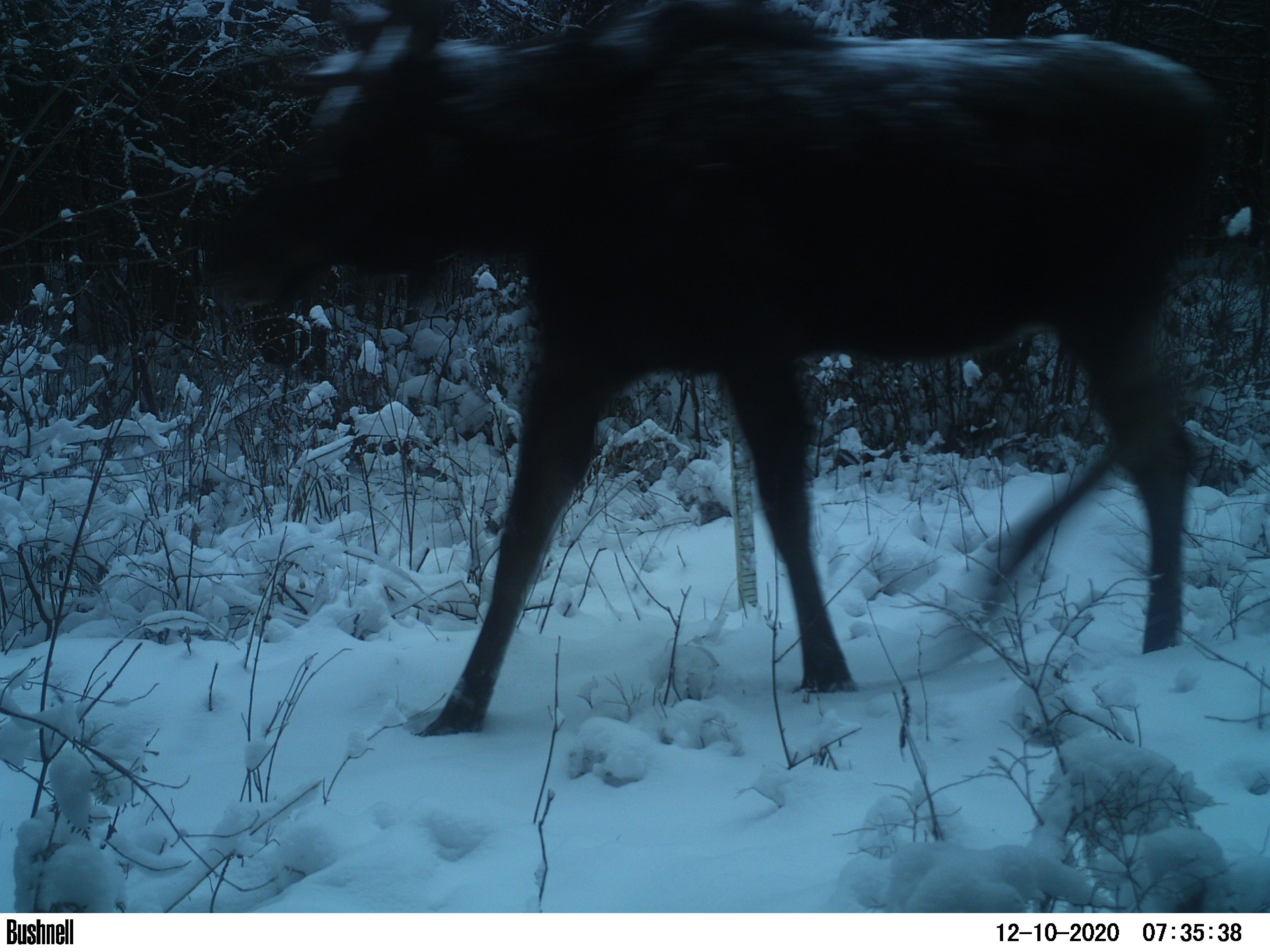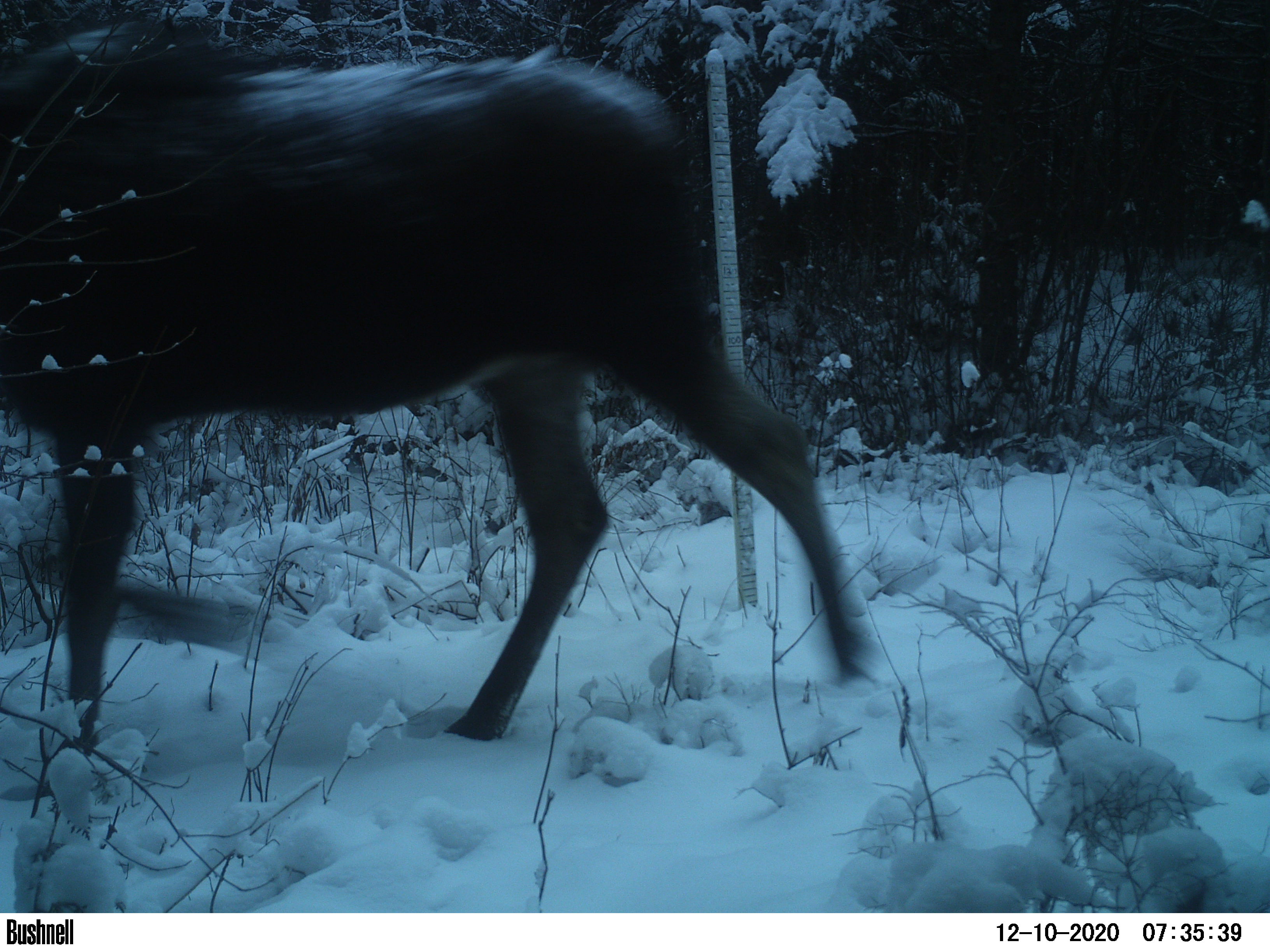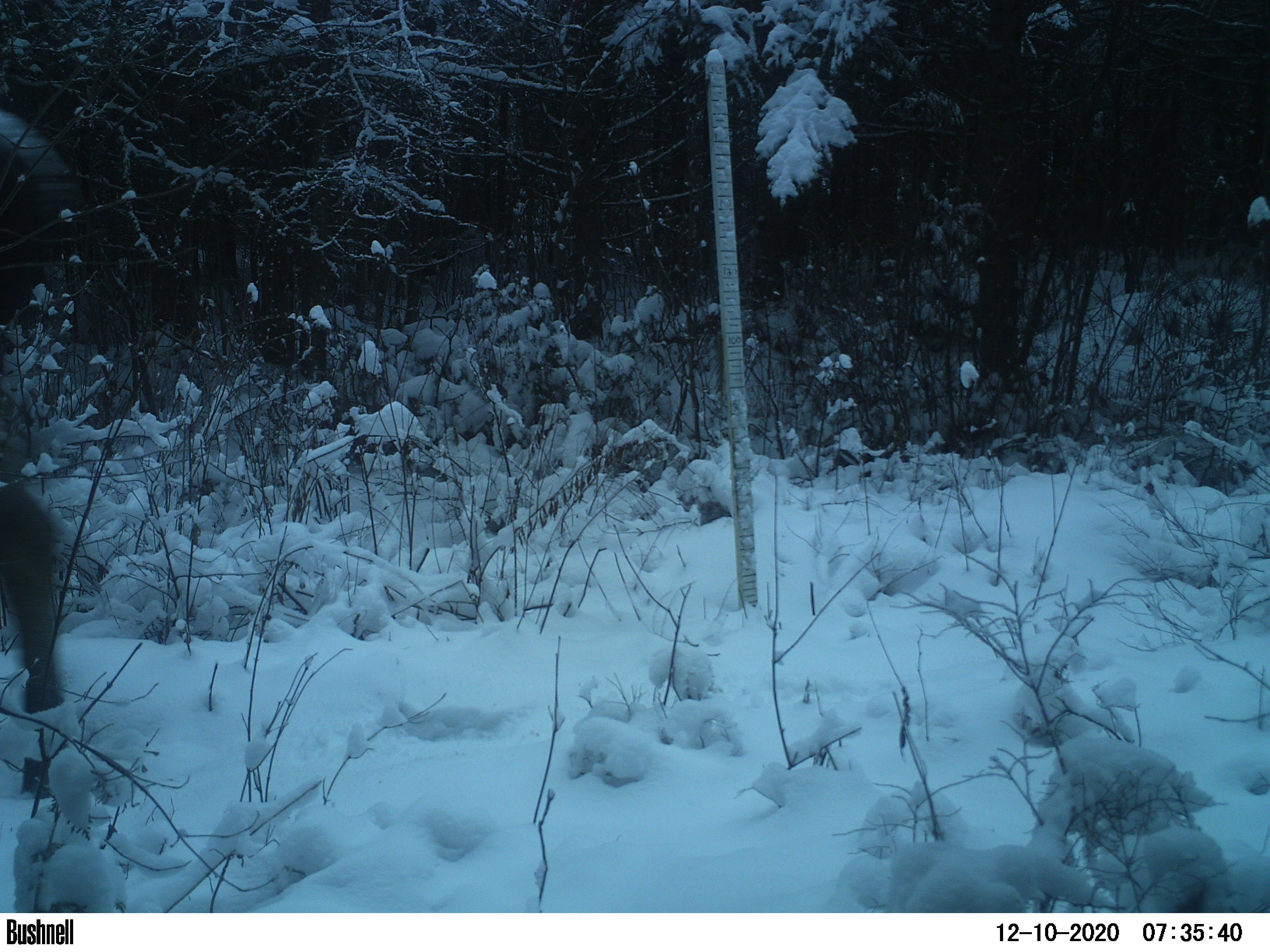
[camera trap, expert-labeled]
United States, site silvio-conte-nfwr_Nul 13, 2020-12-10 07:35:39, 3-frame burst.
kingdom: Animalia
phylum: Chordata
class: Mammalia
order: Artiodactyla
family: Cervidae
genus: Alces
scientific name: Alces alces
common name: moose